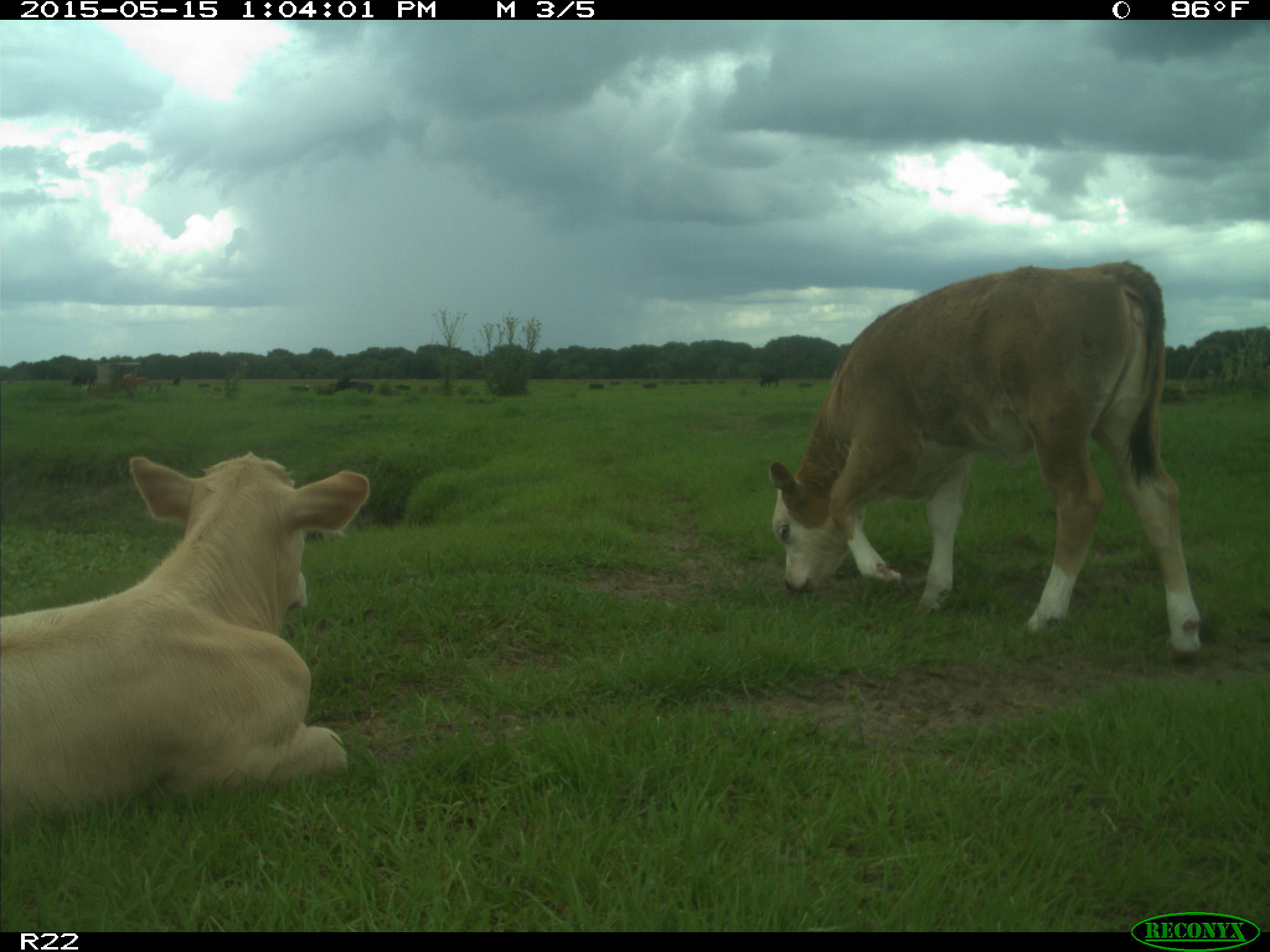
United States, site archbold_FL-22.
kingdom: Animalia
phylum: Chordata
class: Mammalia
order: Artiodactyla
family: Bovidae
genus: Bos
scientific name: Bos taurus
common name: domestic cow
Bos taurus (domestic cow).